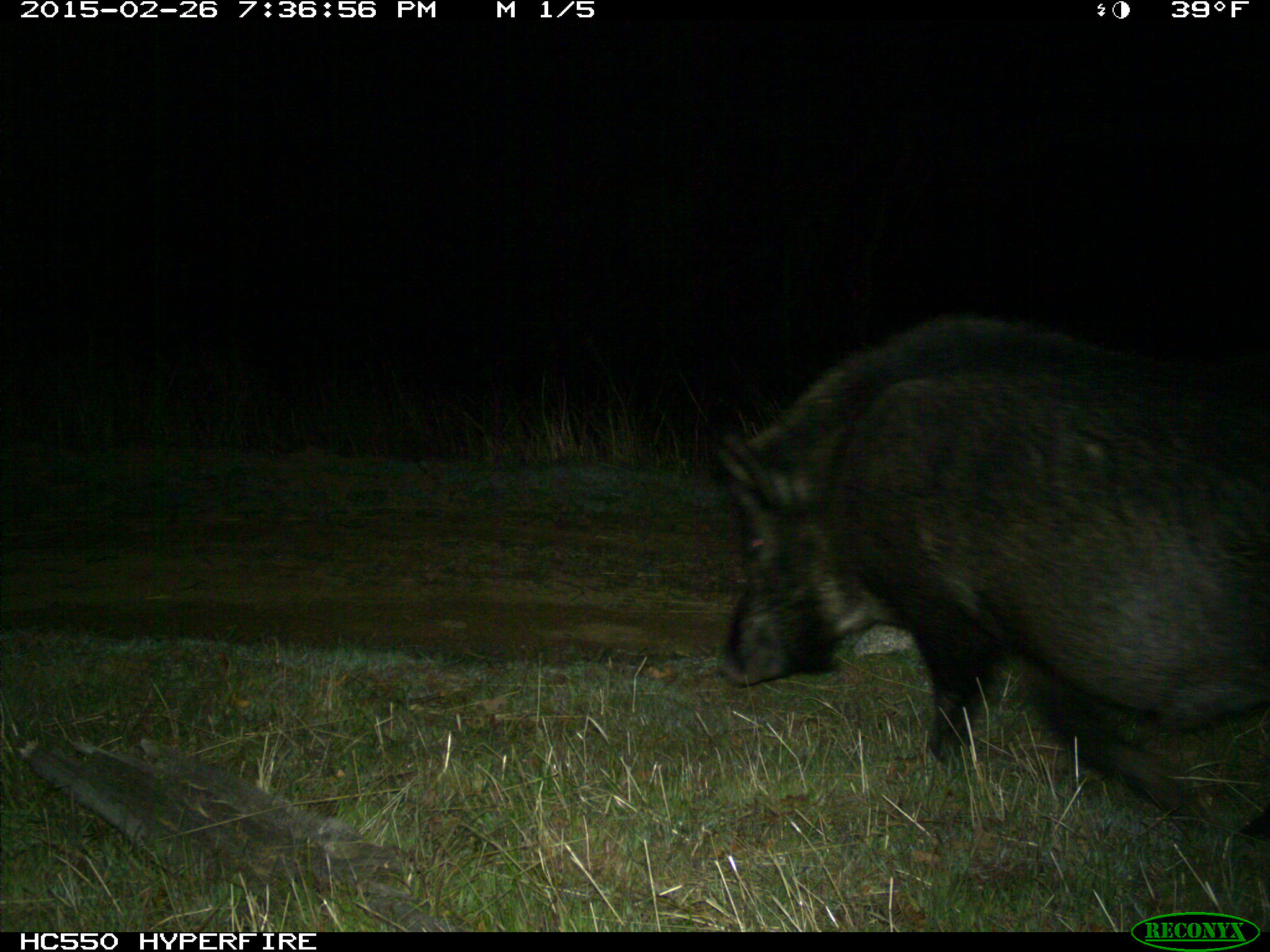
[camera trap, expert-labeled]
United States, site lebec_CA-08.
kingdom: Animalia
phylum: Chordata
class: Mammalia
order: Artiodactyla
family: Suidae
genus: Sus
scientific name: Sus scrofa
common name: wild boar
Sus scrofa (wild boar).